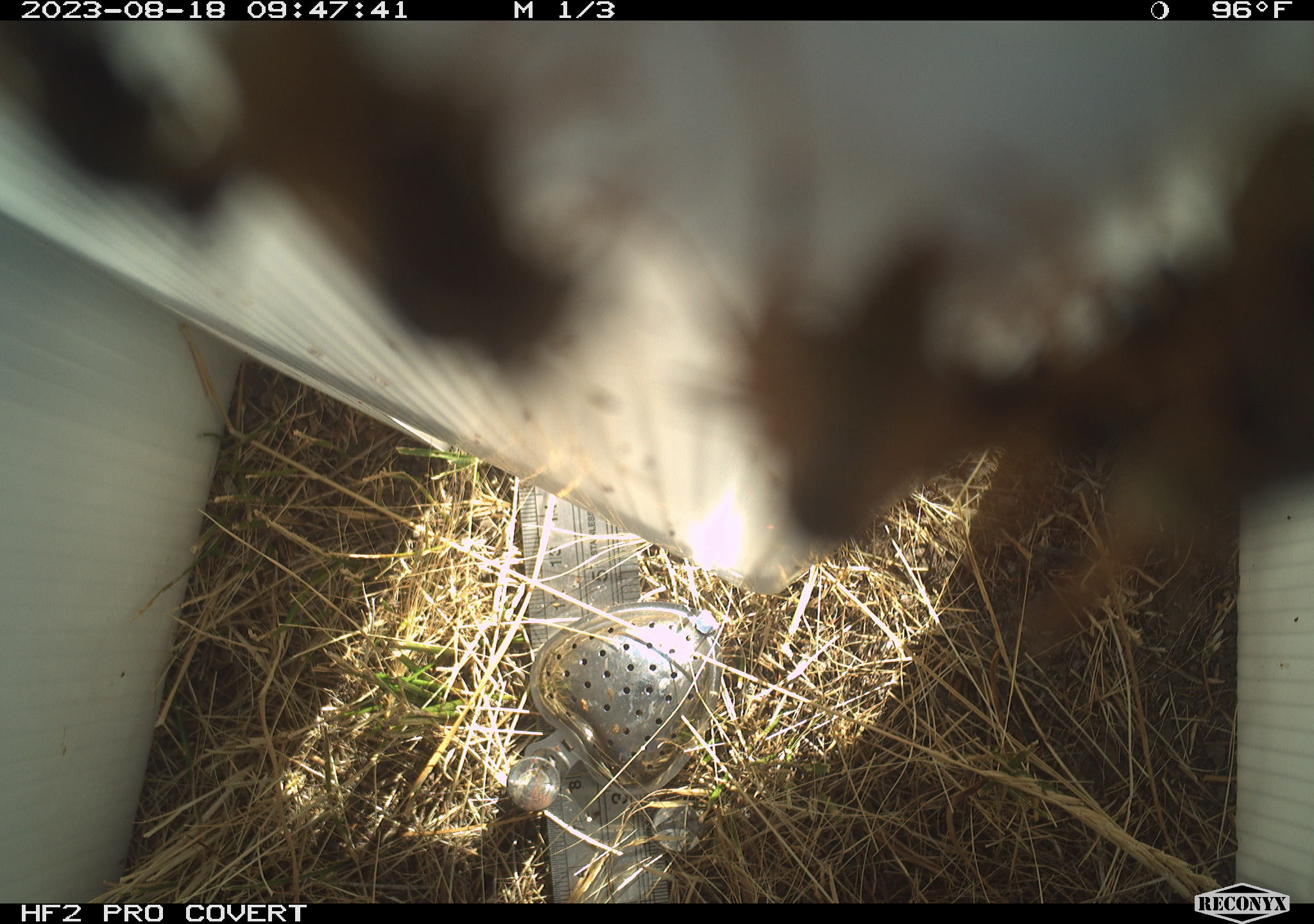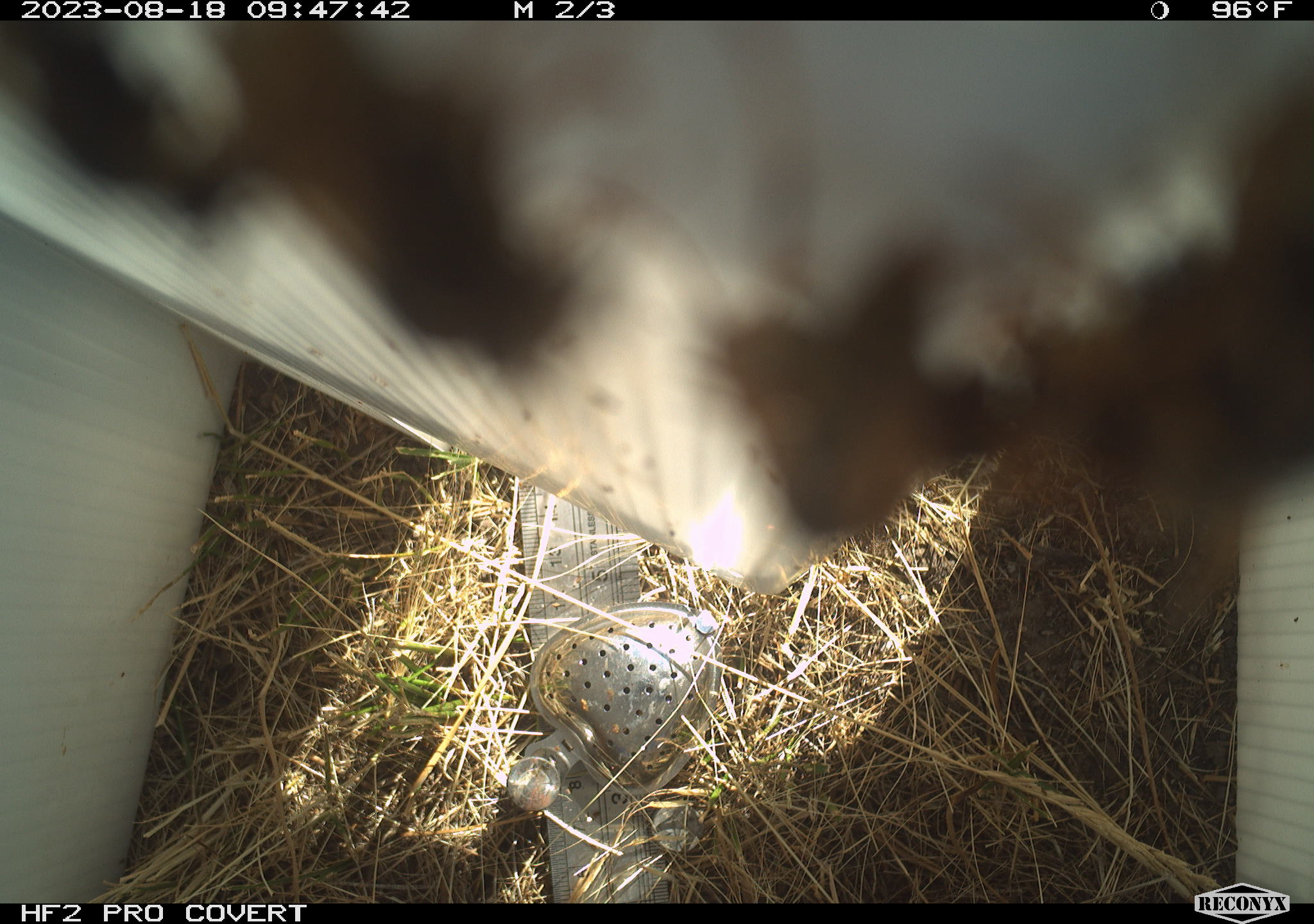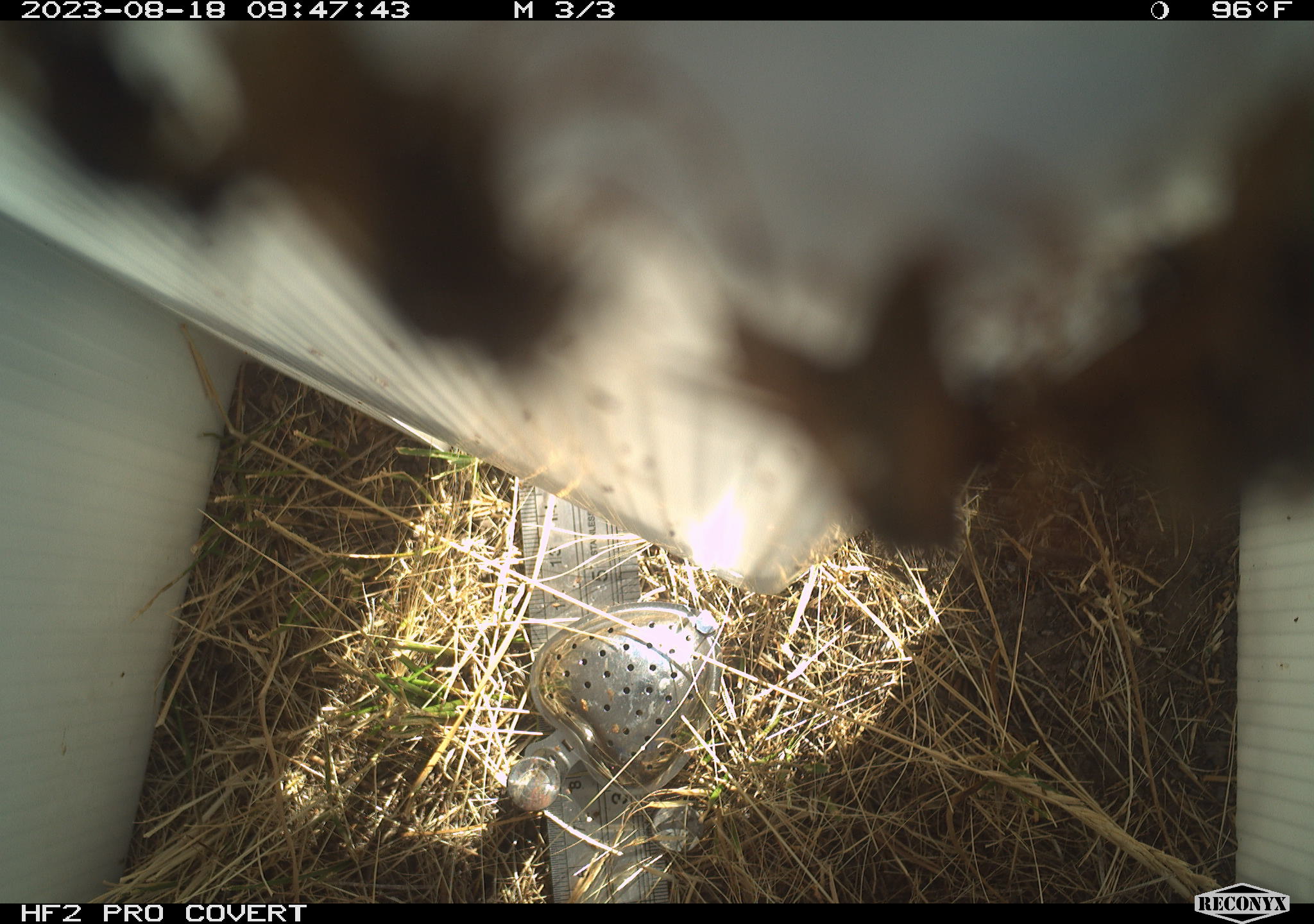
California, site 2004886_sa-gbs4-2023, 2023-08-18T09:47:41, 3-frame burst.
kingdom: Animalia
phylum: Arthropoda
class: Insecta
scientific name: Insecta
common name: insect